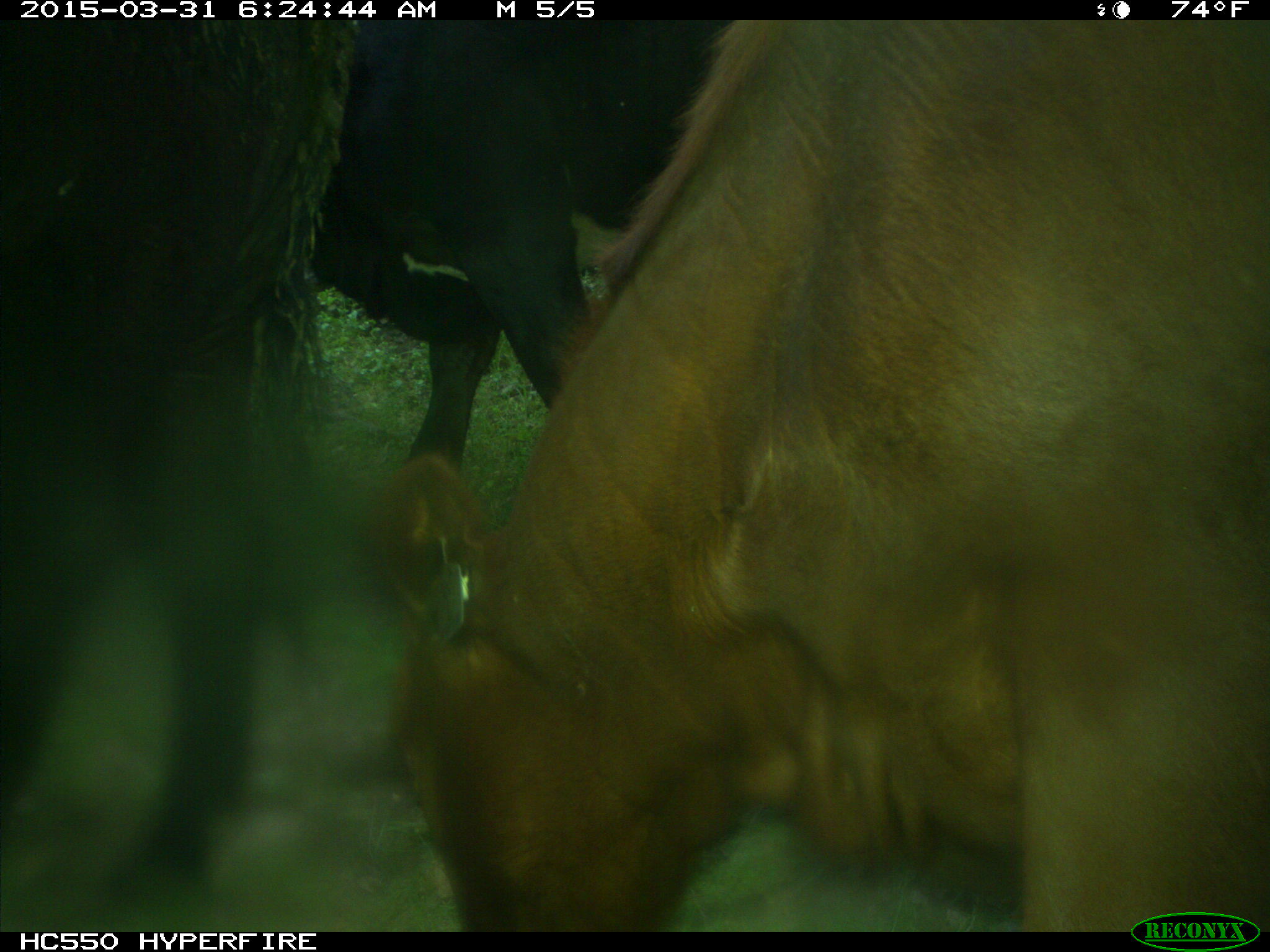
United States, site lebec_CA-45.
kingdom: Animalia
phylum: Chordata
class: Mammalia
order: Artiodactyla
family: Bovidae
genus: Bos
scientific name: Bos taurus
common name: domestic cow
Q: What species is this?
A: Bos taurus (domestic cow).